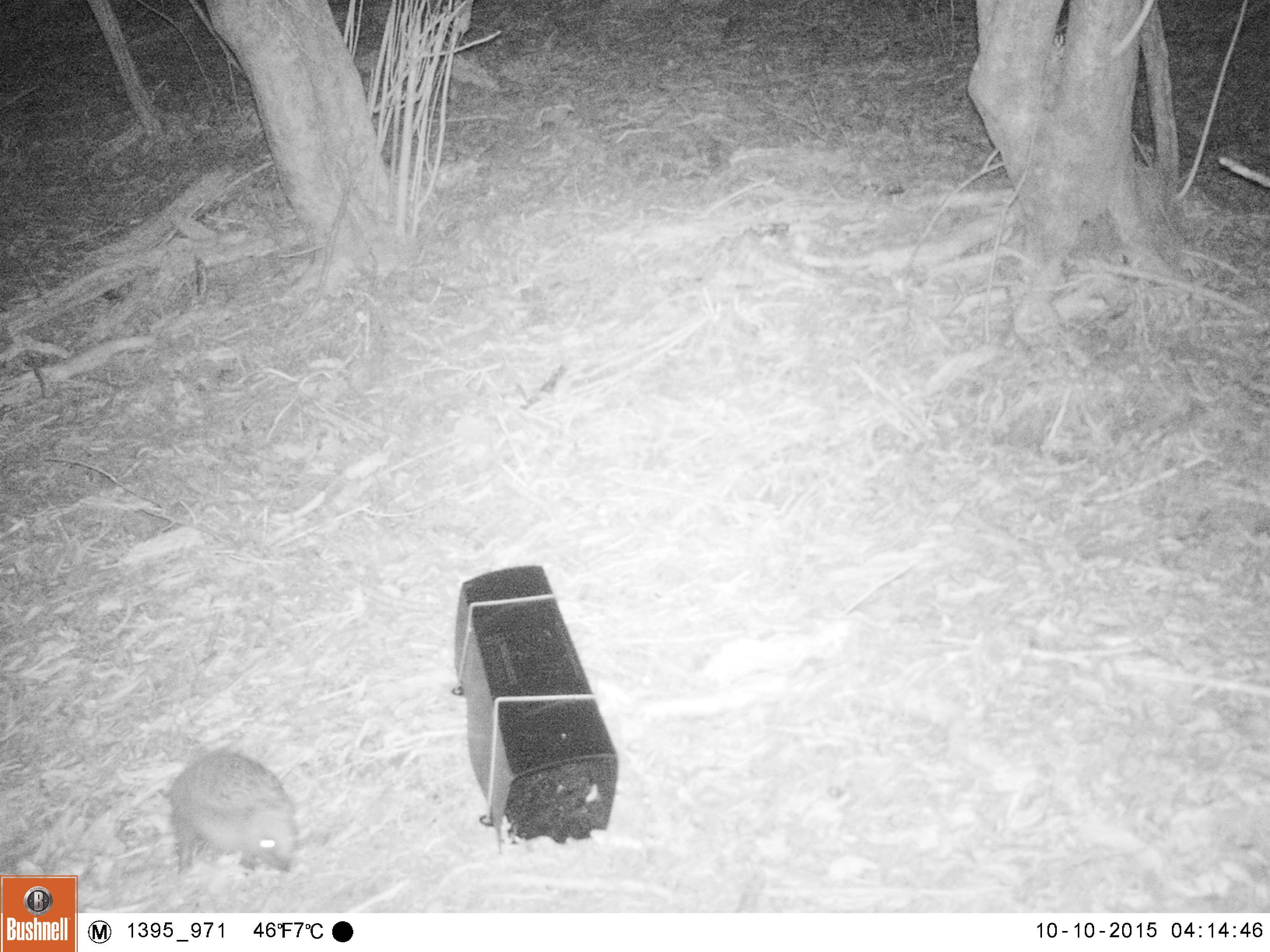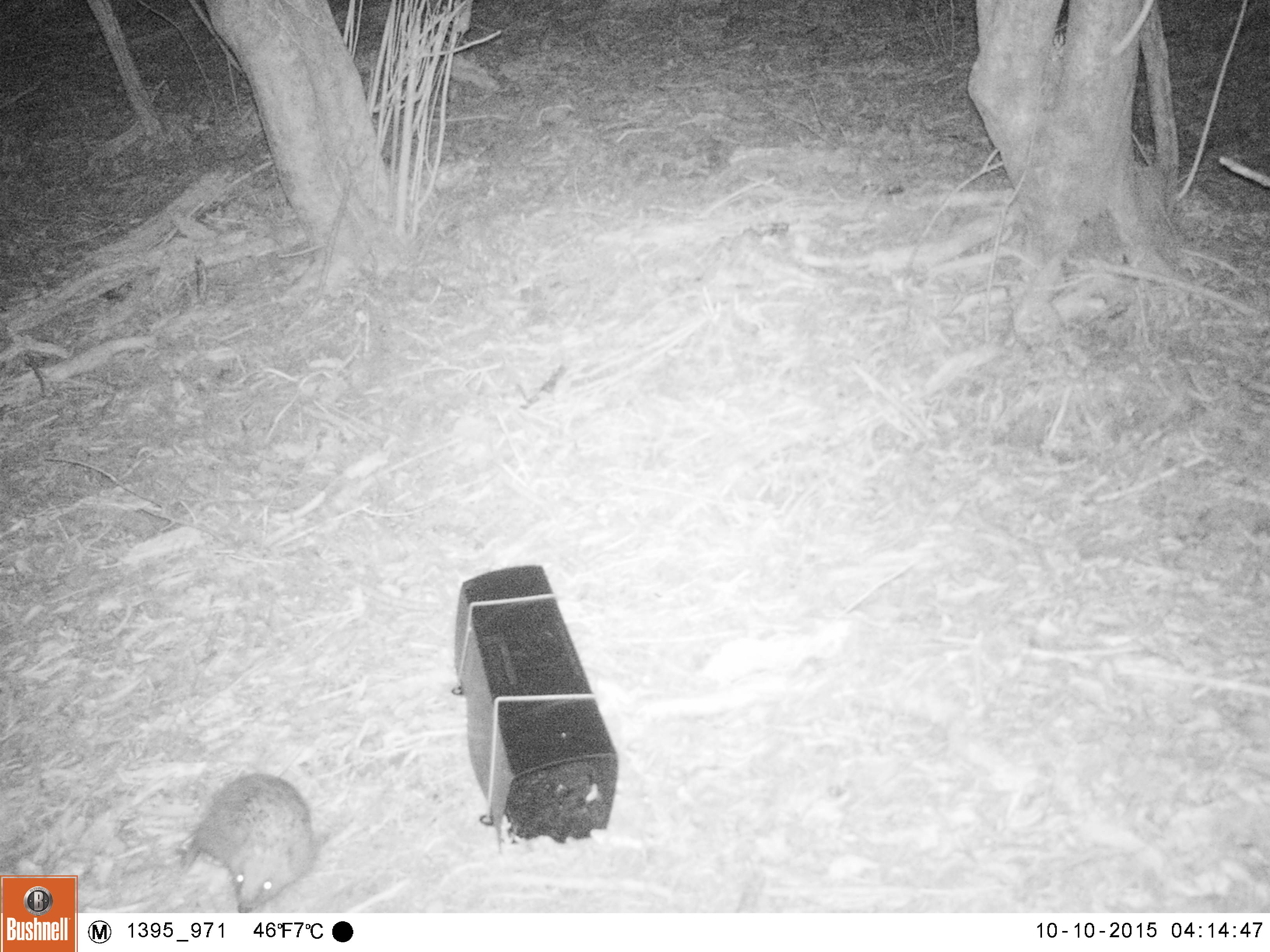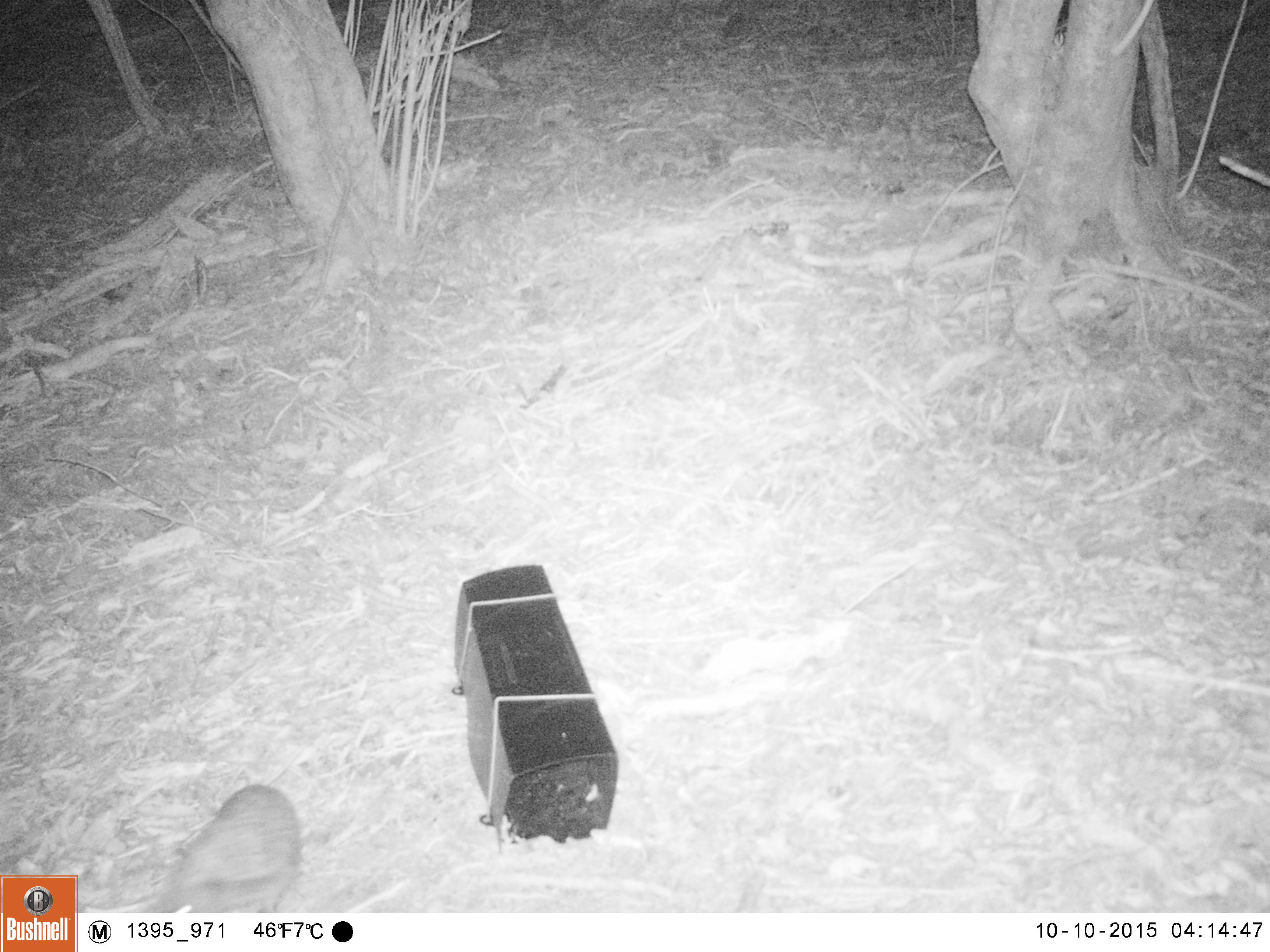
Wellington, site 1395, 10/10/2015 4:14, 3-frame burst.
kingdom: Animalia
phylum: Chordata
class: Mammalia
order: Eulipotyphla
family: Erinaceidae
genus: Erinaceus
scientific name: Erinaceus europaeus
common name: hedgehog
Hedgehog (Erinaceus europaeus).